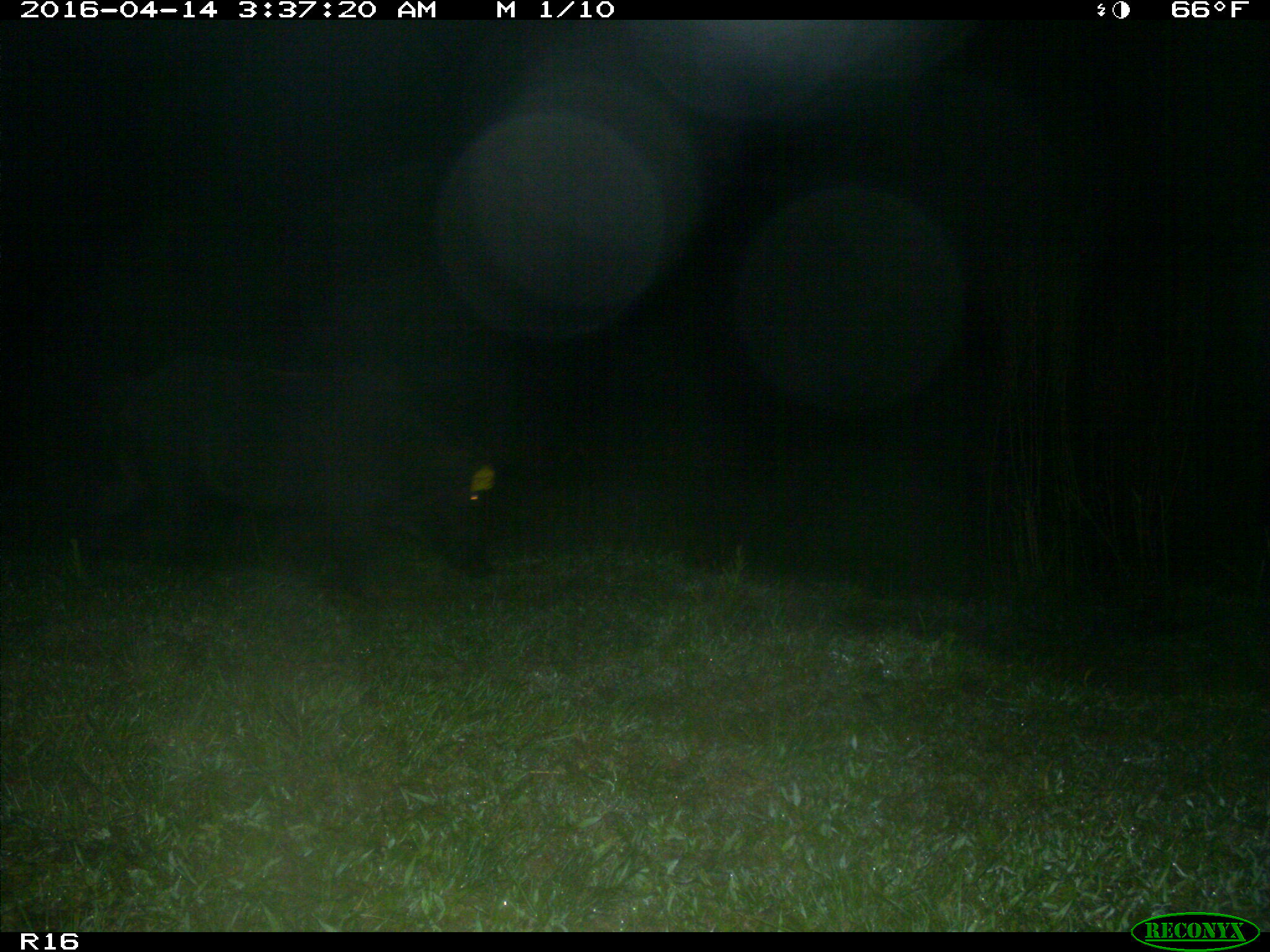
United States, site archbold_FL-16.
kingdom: Animalia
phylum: Chordata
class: Mammalia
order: Artiodactyla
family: Suidae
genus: Sus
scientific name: Sus scrofa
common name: wild boar